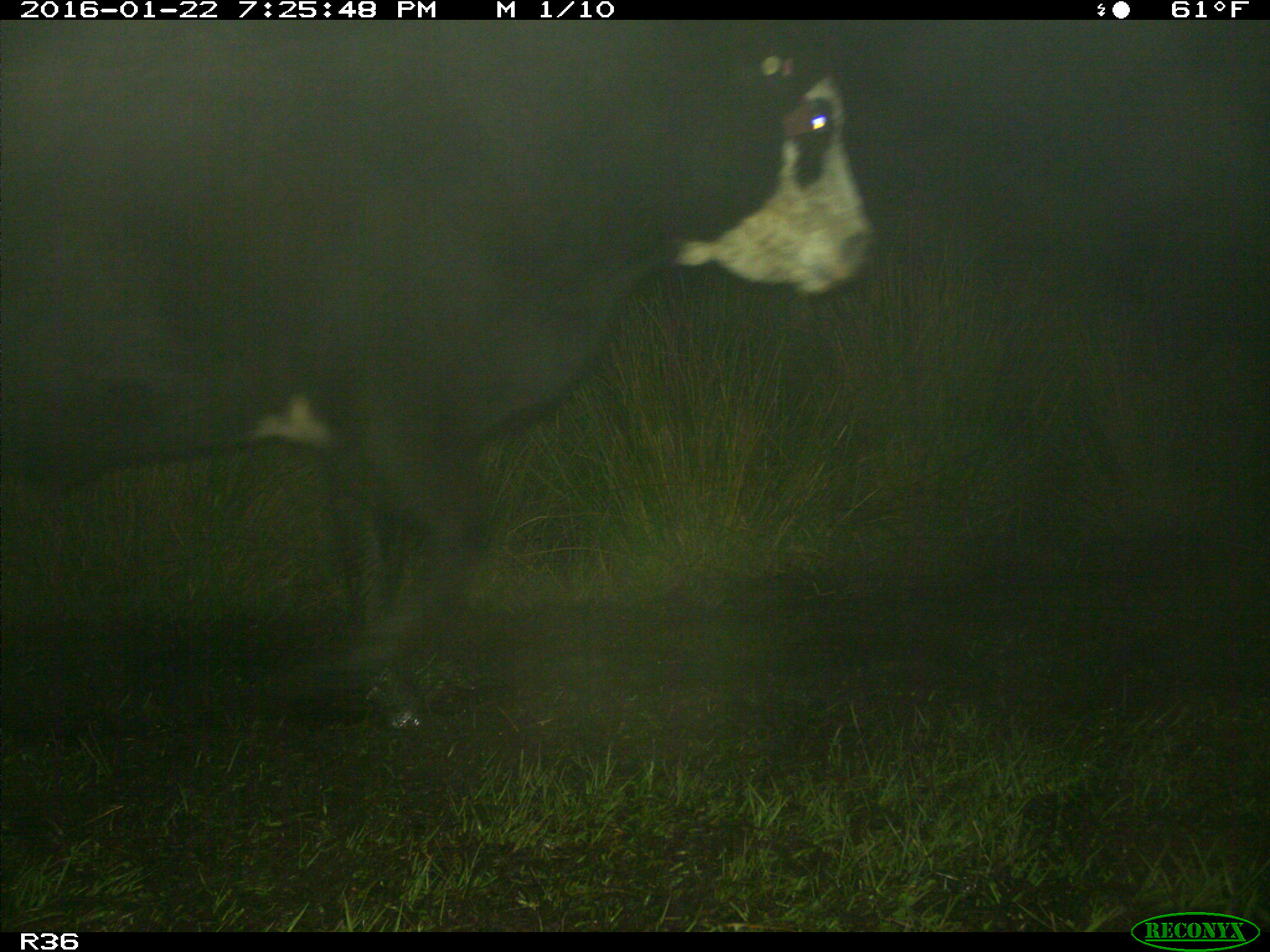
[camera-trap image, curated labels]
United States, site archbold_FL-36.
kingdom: Animalia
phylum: Chordata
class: Mammalia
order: Artiodactyla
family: Bovidae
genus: Bos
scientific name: Bos taurus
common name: domestic cow